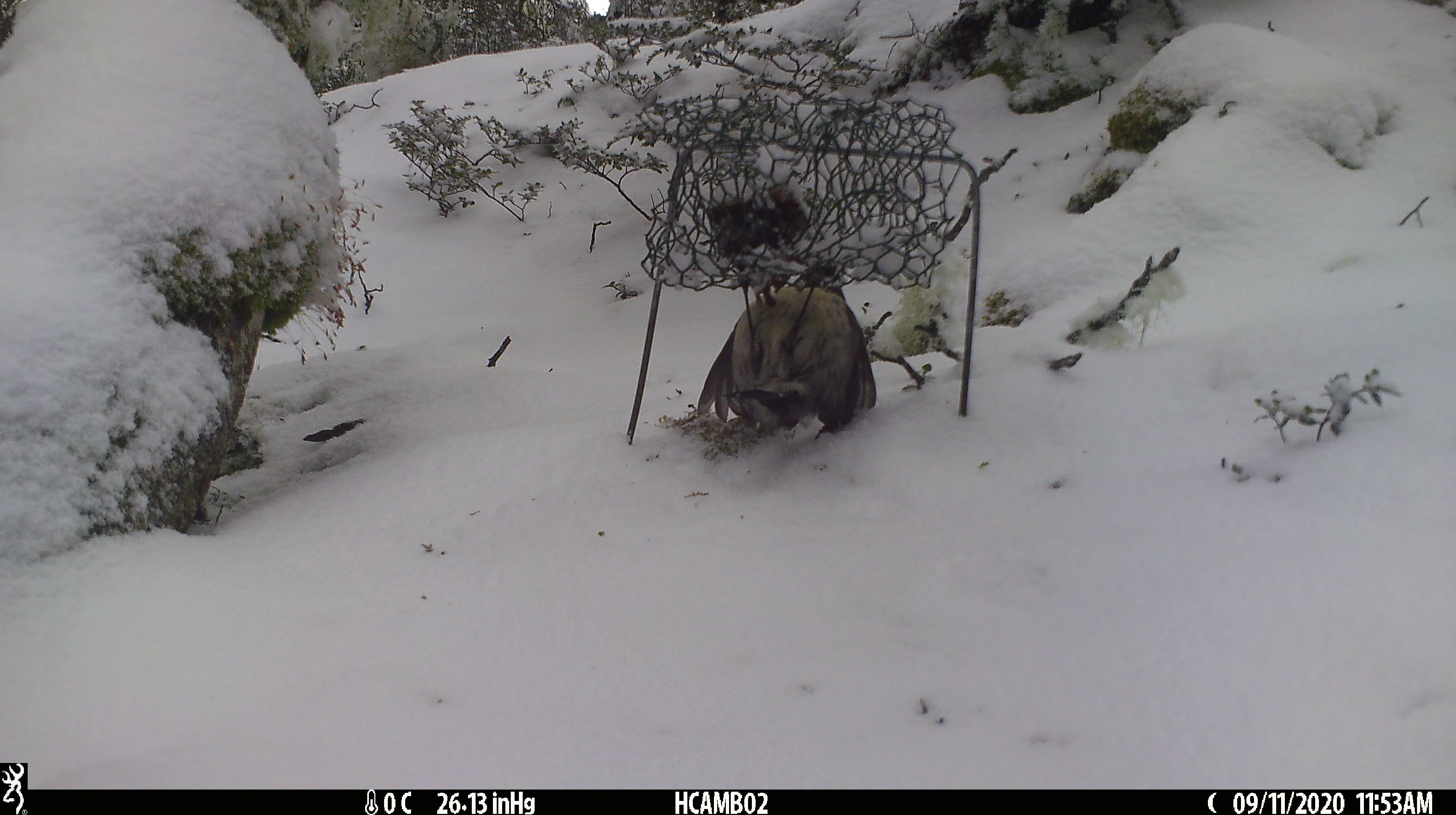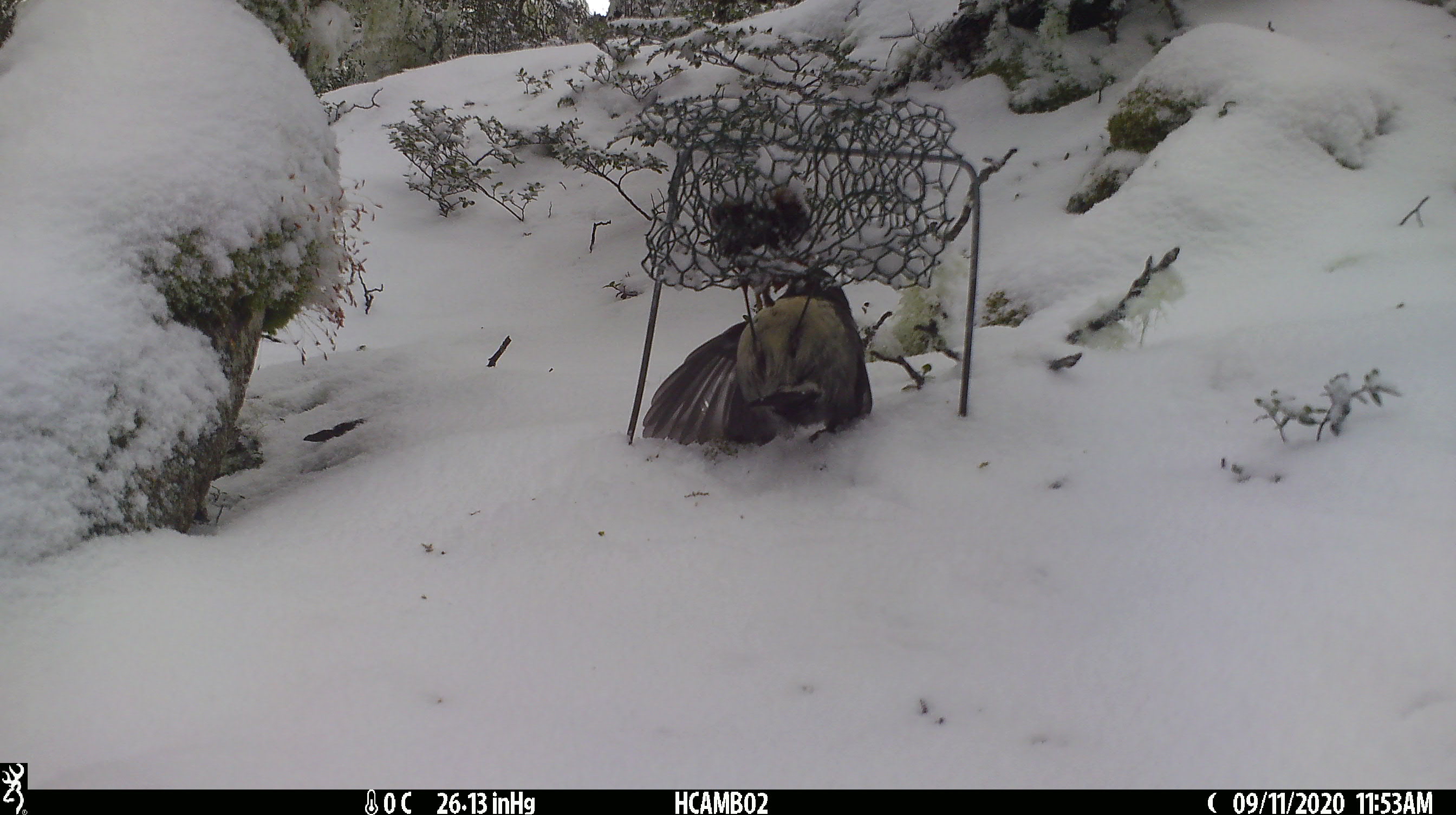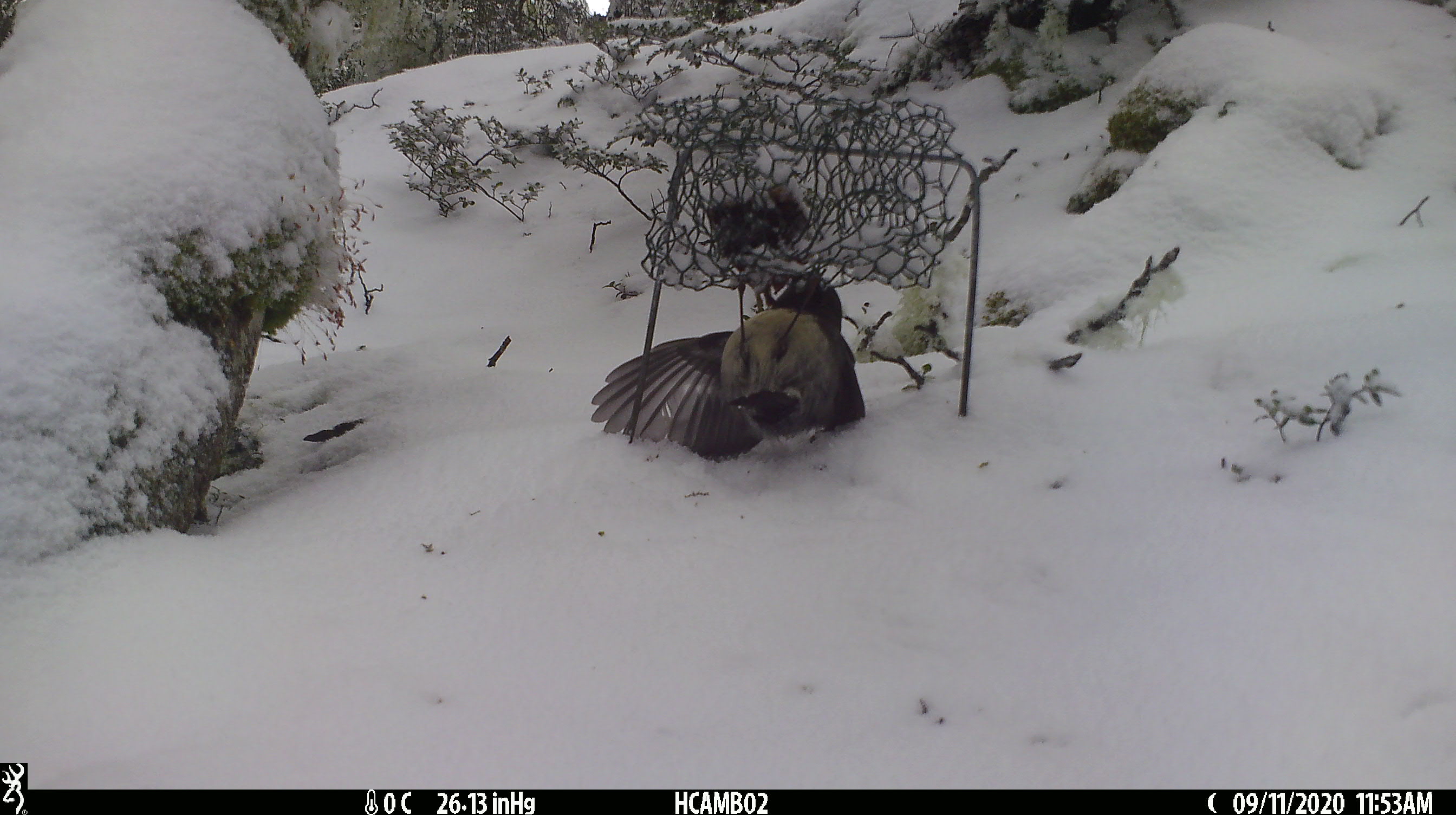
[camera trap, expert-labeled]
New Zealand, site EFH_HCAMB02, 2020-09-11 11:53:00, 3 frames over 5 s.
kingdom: Animalia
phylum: Chordata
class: Aves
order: Passeriformes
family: Petroicidae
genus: Petroica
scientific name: Petroica australis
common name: new zealand robin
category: robin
Robin (new zealand robin) (Petroica australis).